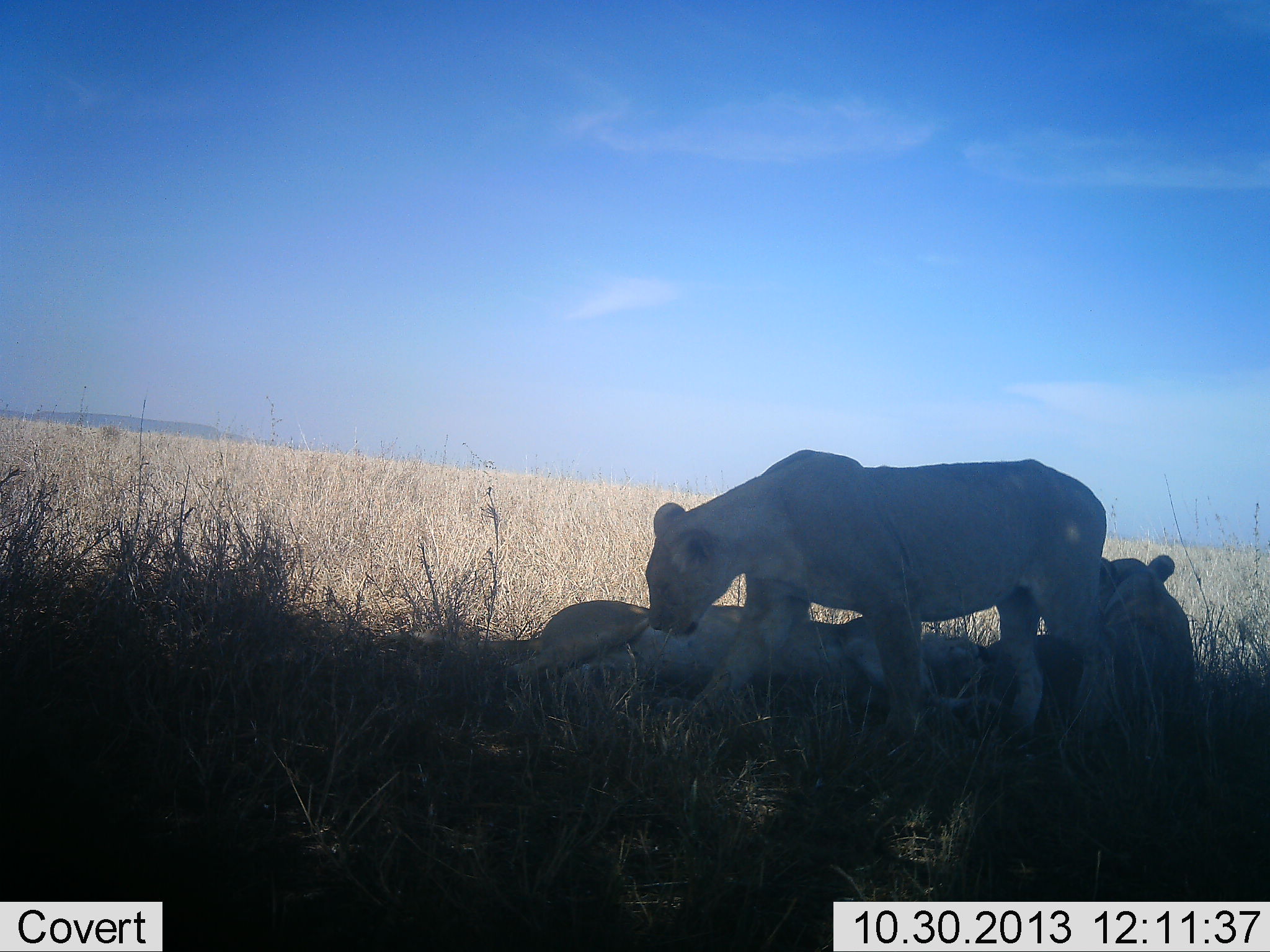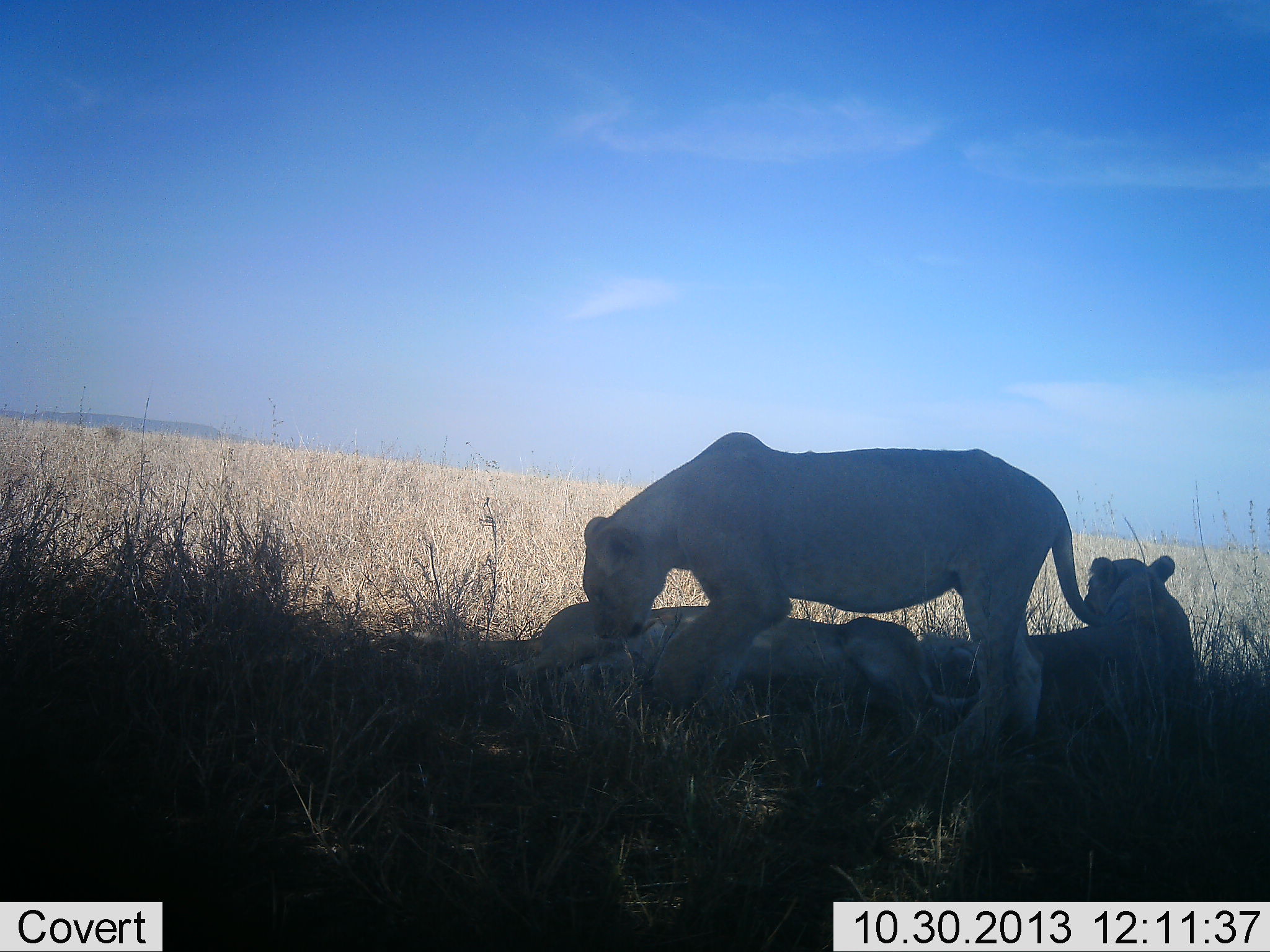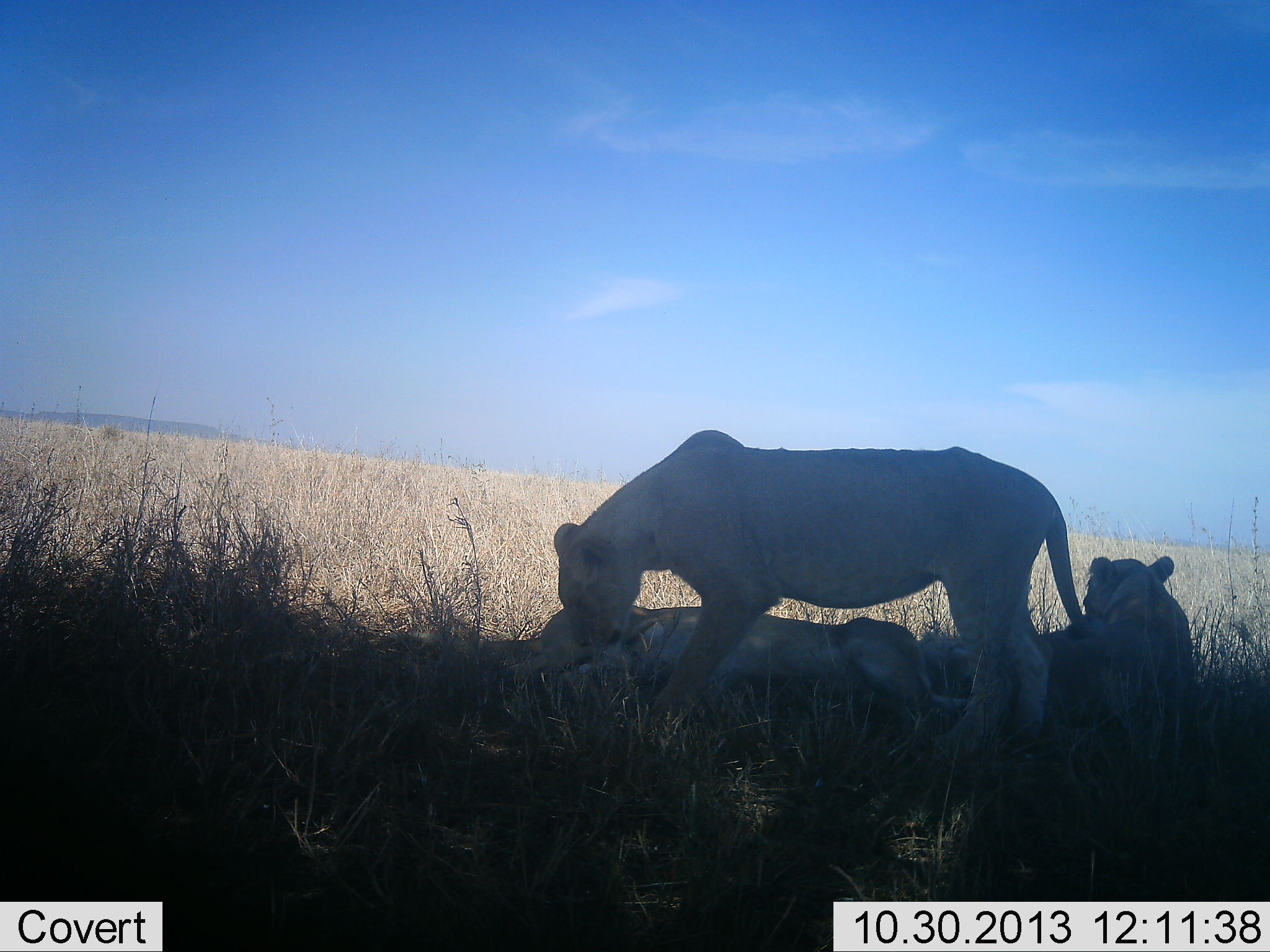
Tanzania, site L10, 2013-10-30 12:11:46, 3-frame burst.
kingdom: Animalia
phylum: Chordata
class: Mammalia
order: Carnivora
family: Felidae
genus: Panthera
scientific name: Panthera leo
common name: lion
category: lionfemale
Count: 3.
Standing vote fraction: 63%.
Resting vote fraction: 89%.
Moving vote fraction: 16%.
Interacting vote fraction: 11%.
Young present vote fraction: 5%.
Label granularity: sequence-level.